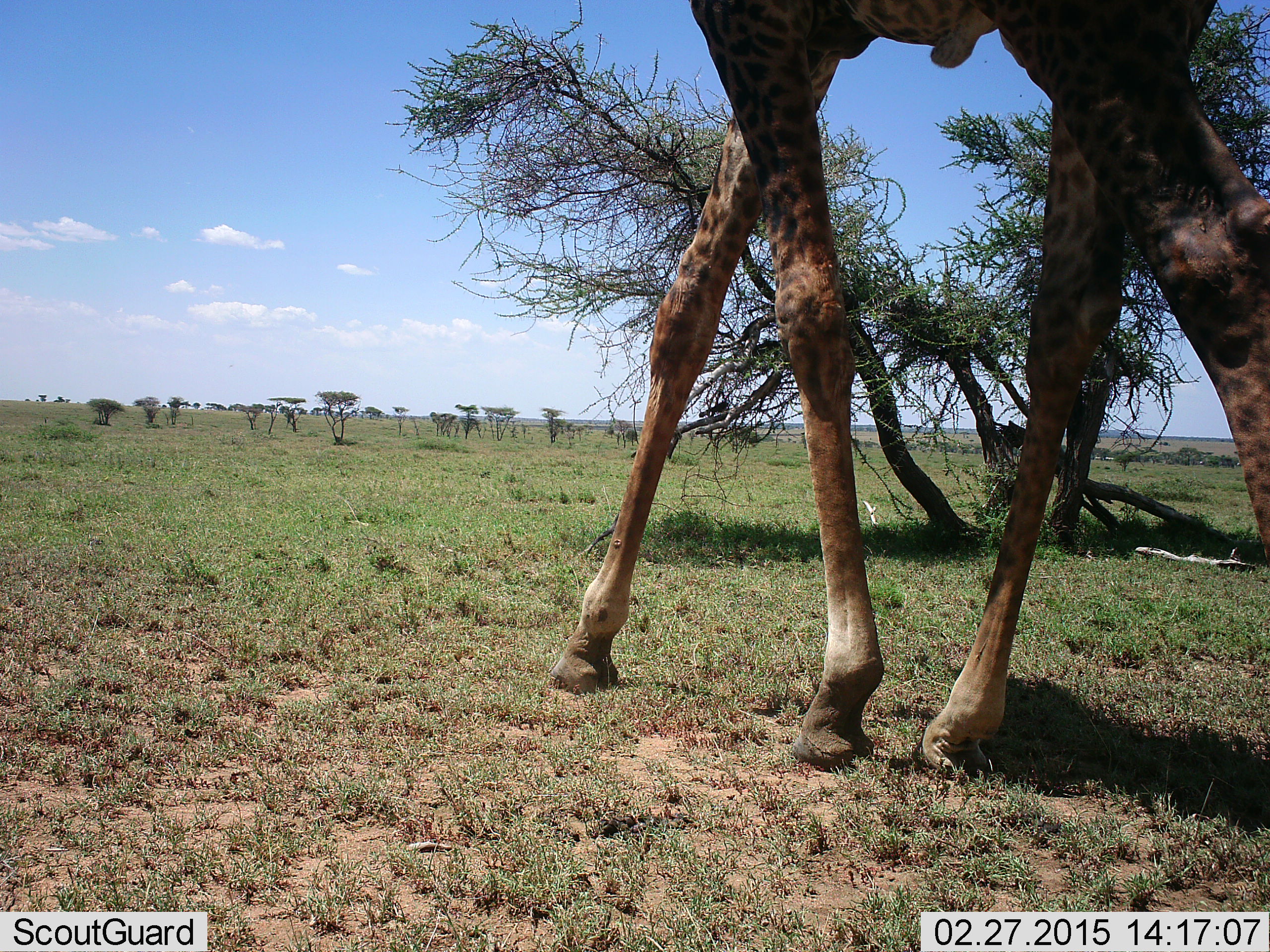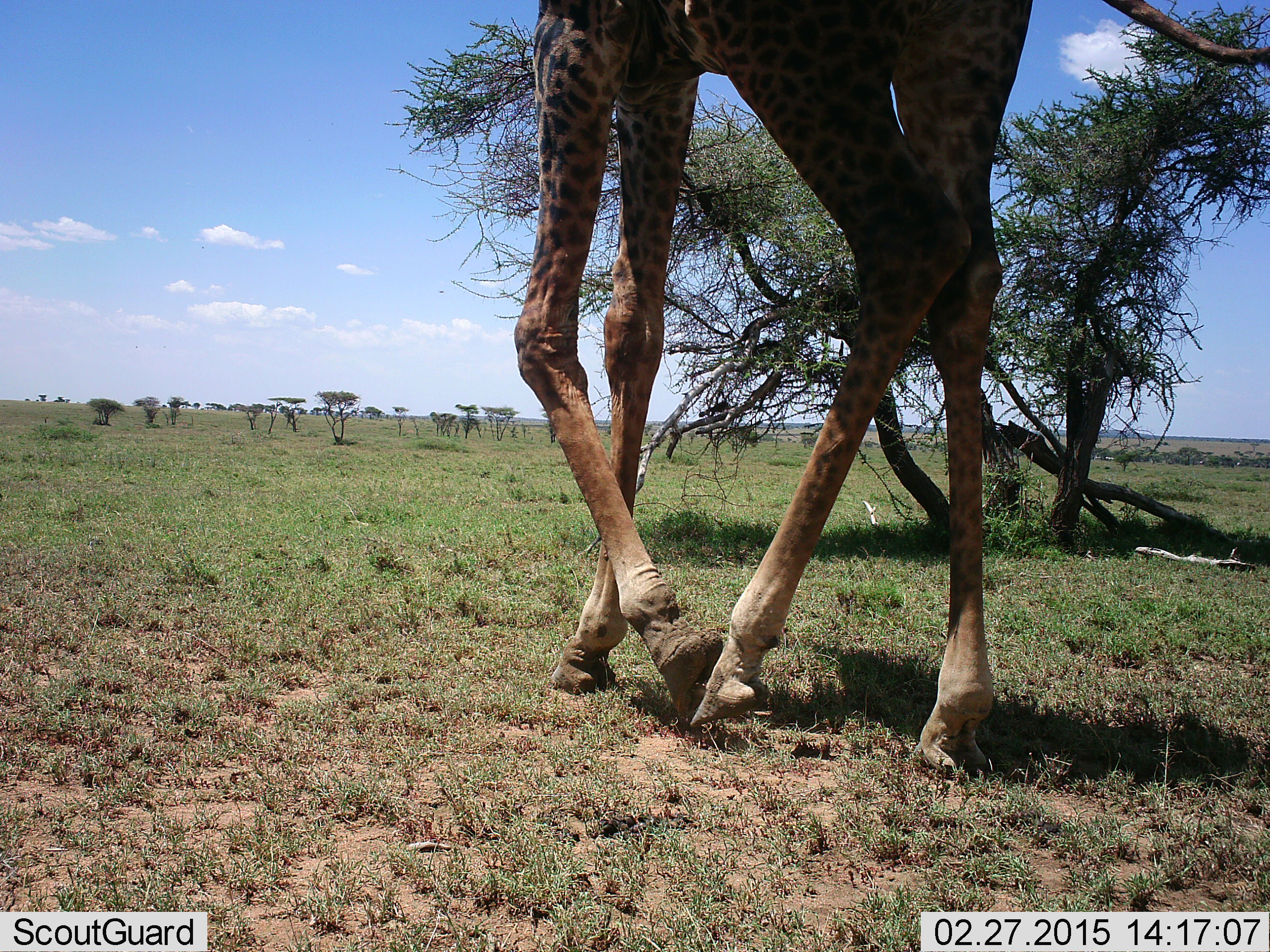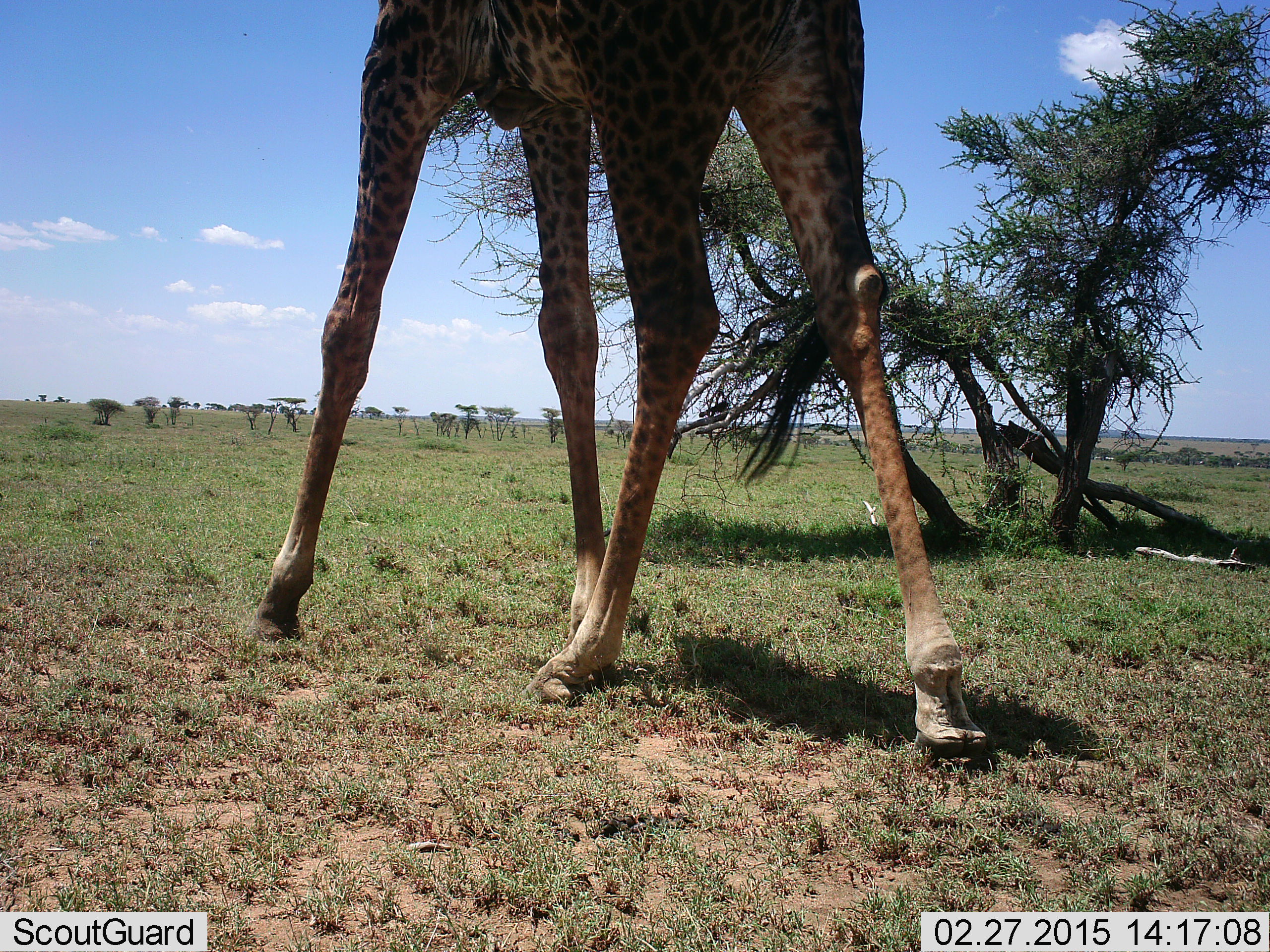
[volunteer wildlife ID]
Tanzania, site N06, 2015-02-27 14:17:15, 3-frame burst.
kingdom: Animalia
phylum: Chordata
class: Mammalia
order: Artiodactyla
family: Giraffidae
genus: Giraffa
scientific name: Giraffa camelopardalis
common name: giraffe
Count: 1.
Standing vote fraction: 10%.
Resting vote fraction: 0%.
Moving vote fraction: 100%.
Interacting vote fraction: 0%.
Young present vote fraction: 0%.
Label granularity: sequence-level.